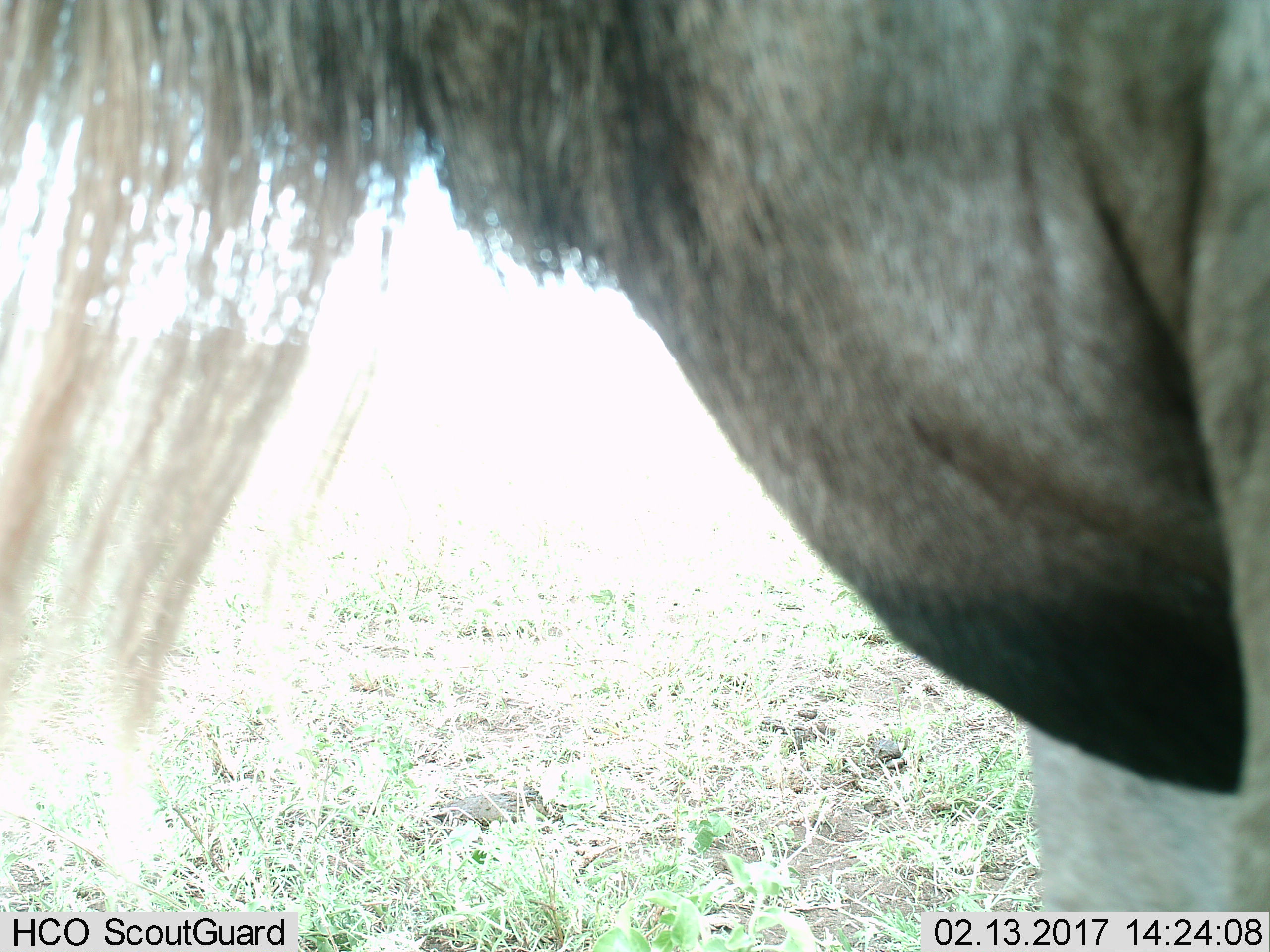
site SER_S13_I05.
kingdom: Animalia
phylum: Chordata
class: Mammalia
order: Artiodactyla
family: Bovidae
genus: Connochaetes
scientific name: Connochaetes taurinus taurinus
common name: blue wildebeest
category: wildebeestblue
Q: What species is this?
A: Wildebeestblue (blue wildebeest) (Connochaetes taurinus taurinus).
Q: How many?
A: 1.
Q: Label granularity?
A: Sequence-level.